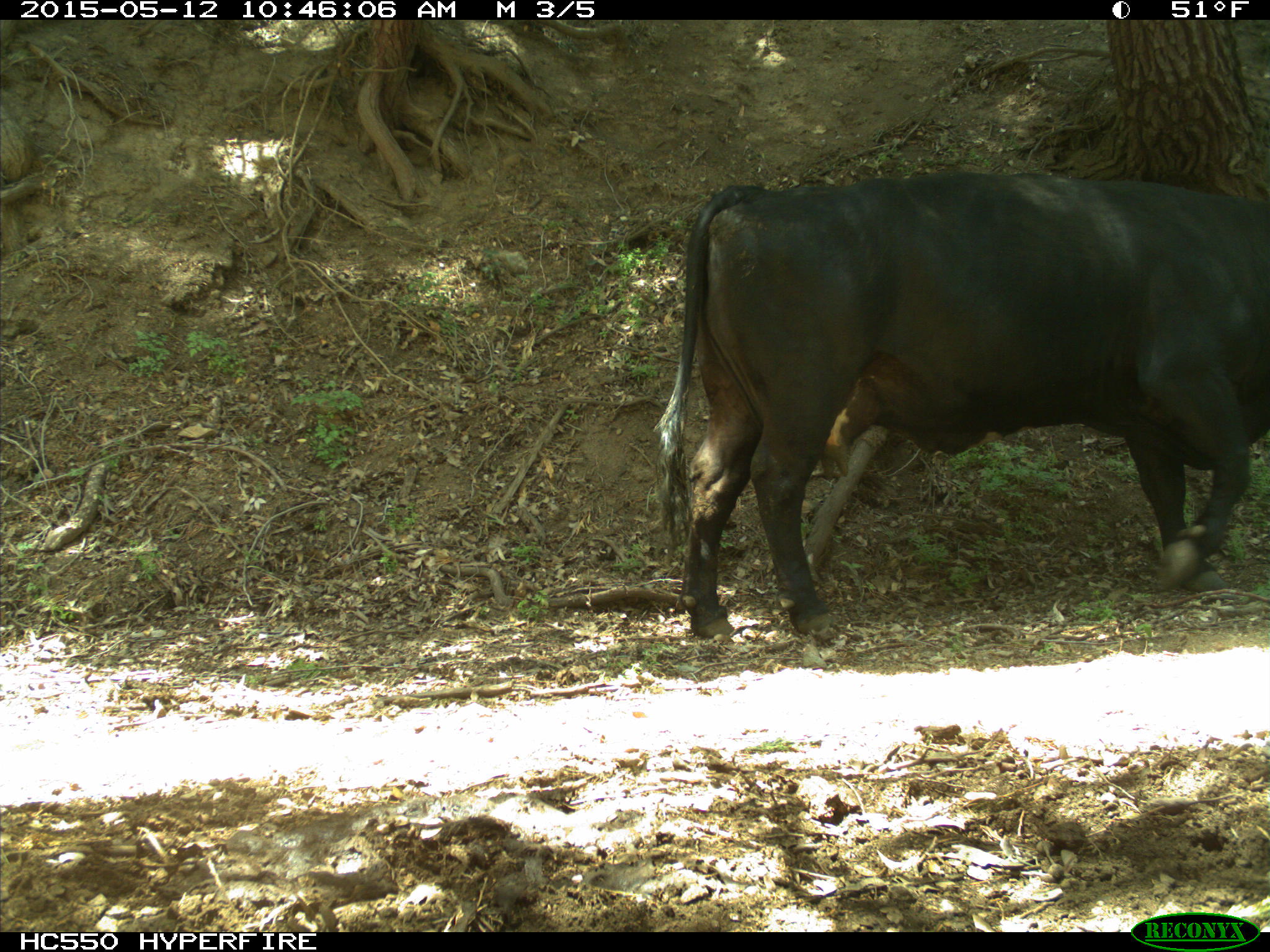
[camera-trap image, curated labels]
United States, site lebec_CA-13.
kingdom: Animalia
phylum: Chordata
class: Mammalia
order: Artiodactyla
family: Bovidae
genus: Bos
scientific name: Bos taurus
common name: domestic cow